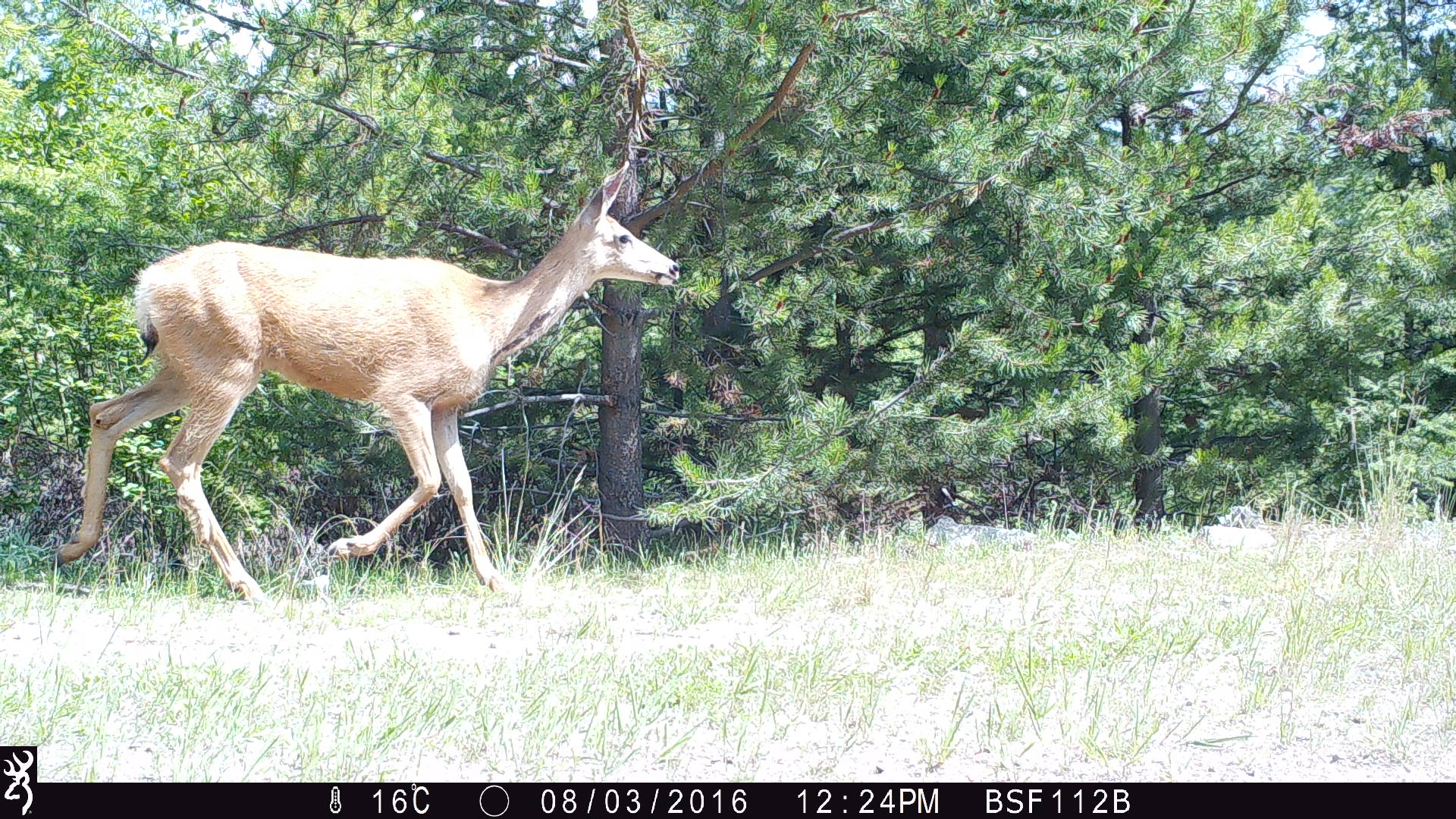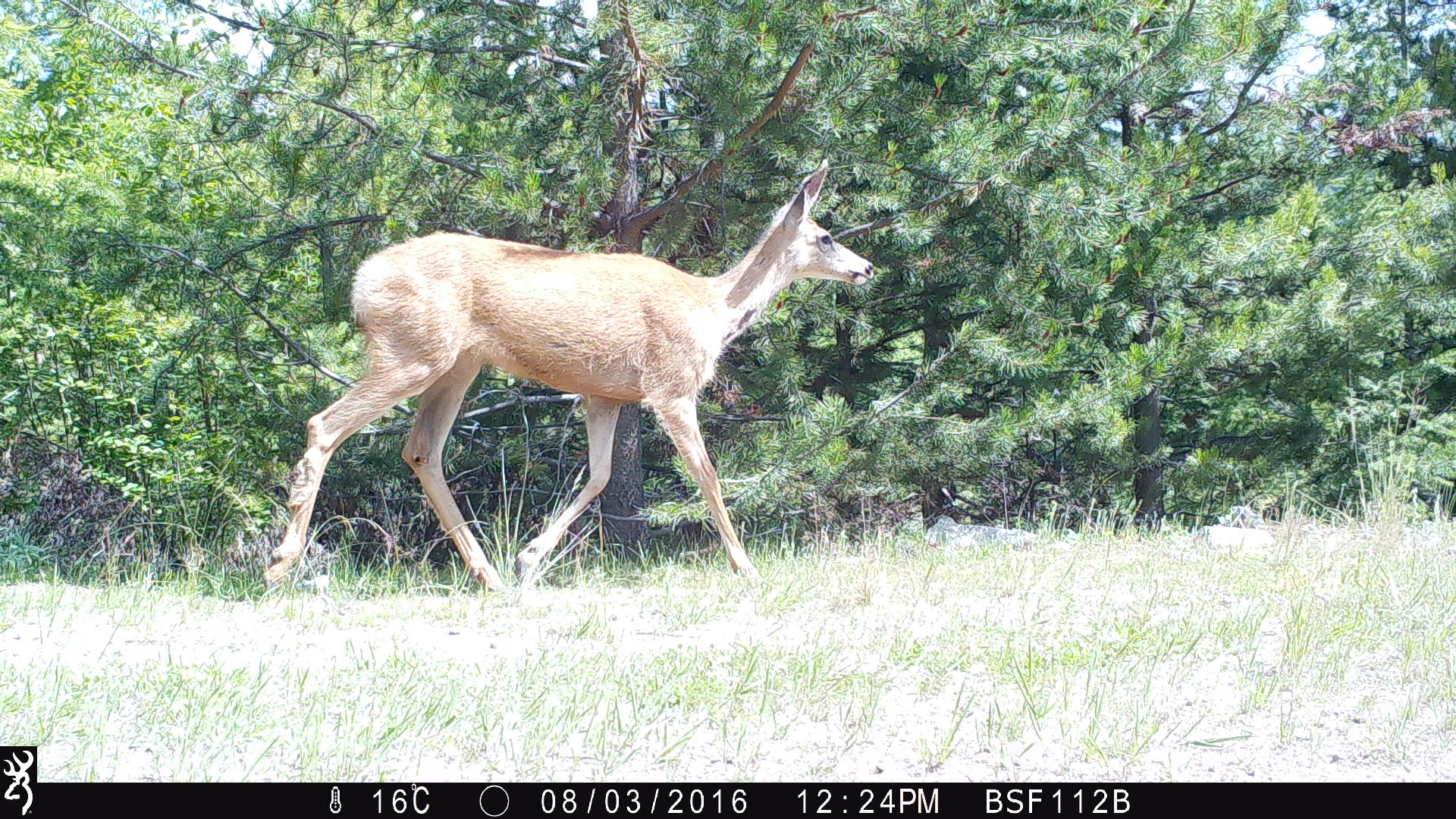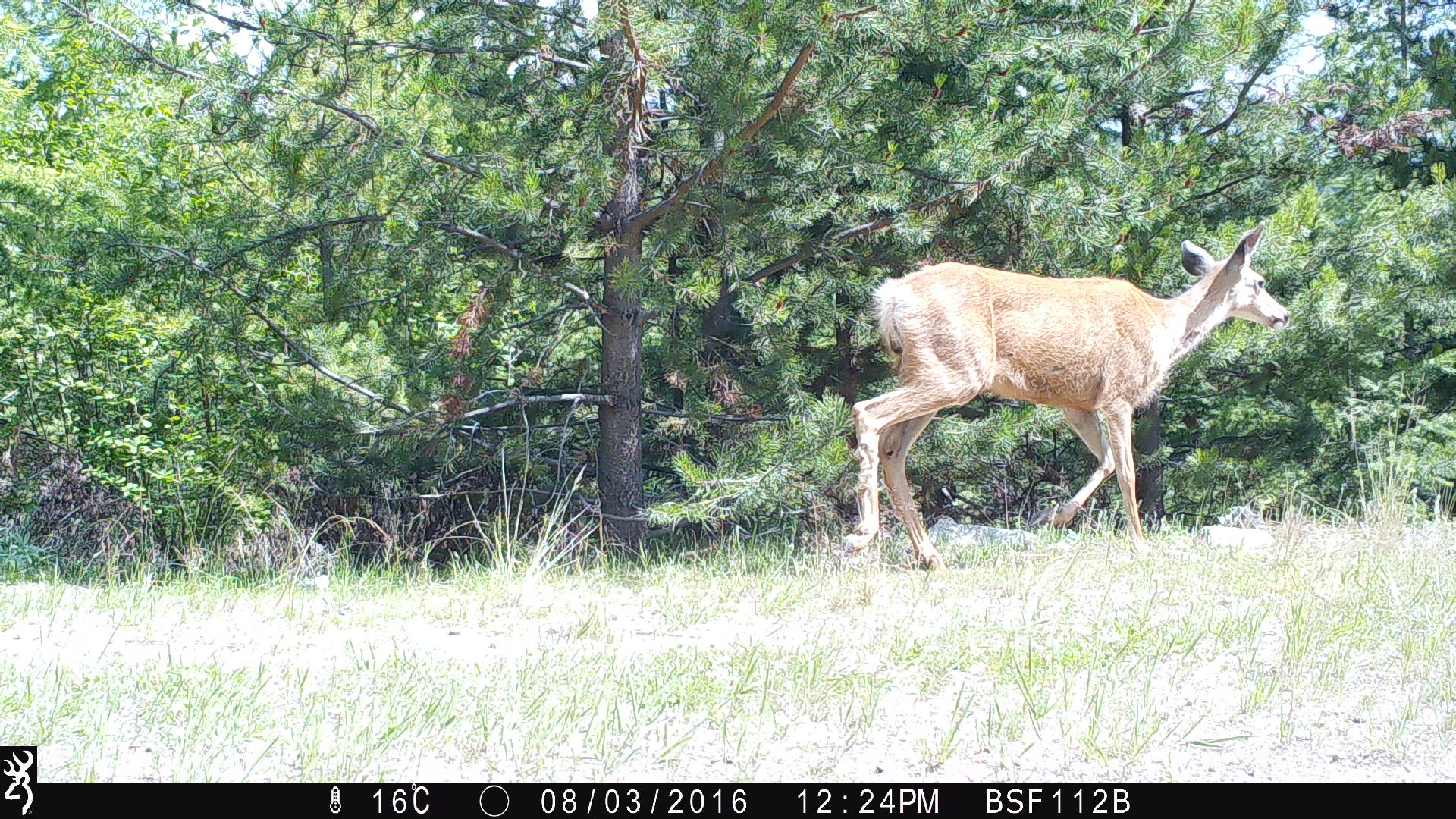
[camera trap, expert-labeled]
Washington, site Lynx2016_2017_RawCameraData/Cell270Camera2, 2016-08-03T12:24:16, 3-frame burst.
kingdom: Animalia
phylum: Chordata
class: Mammalia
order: Artiodactyla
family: Cervidae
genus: Odocoileus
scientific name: Odocoileus hemionus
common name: mule deer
Odocoileus hemionus (mule deer). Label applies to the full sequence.